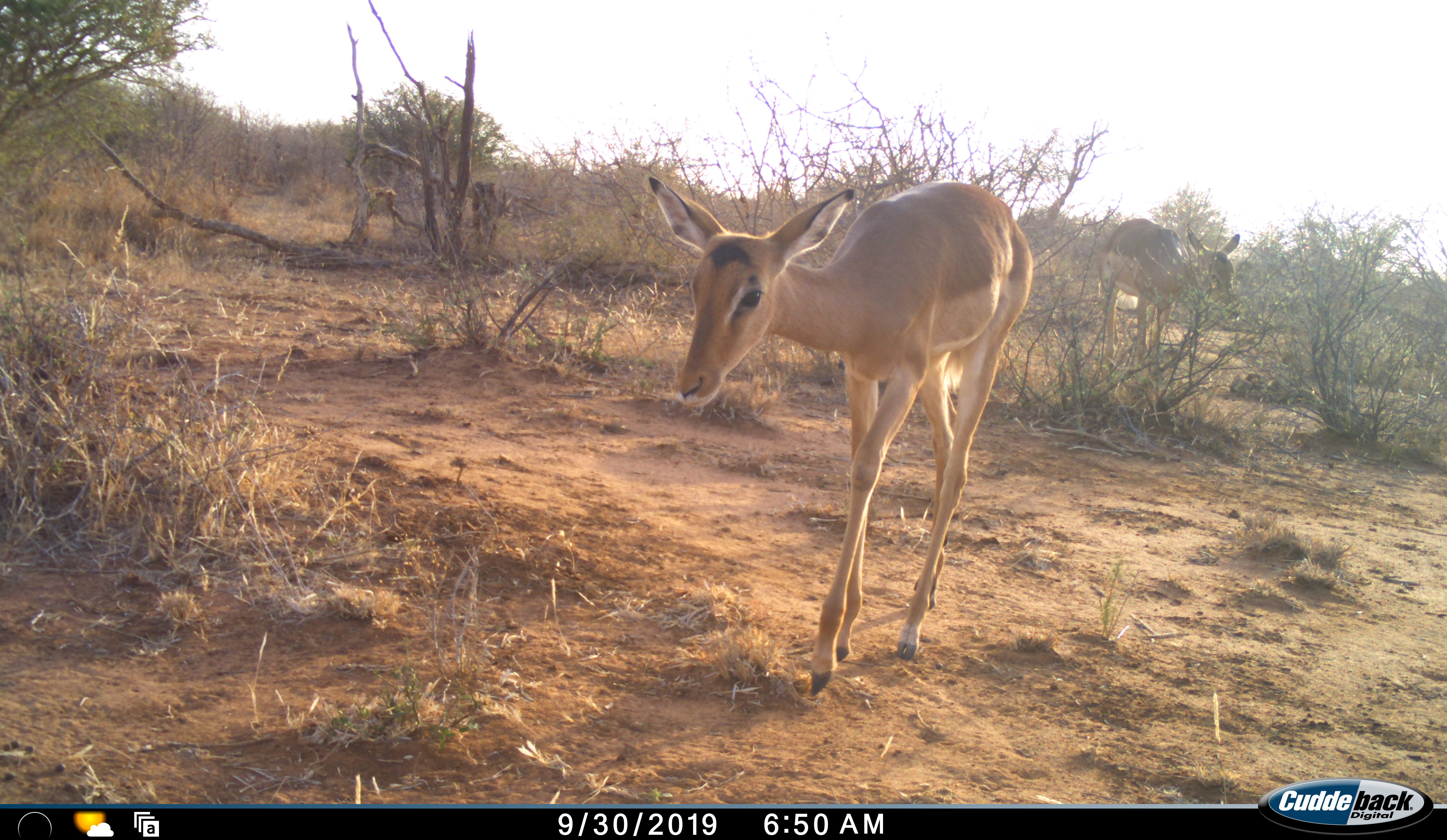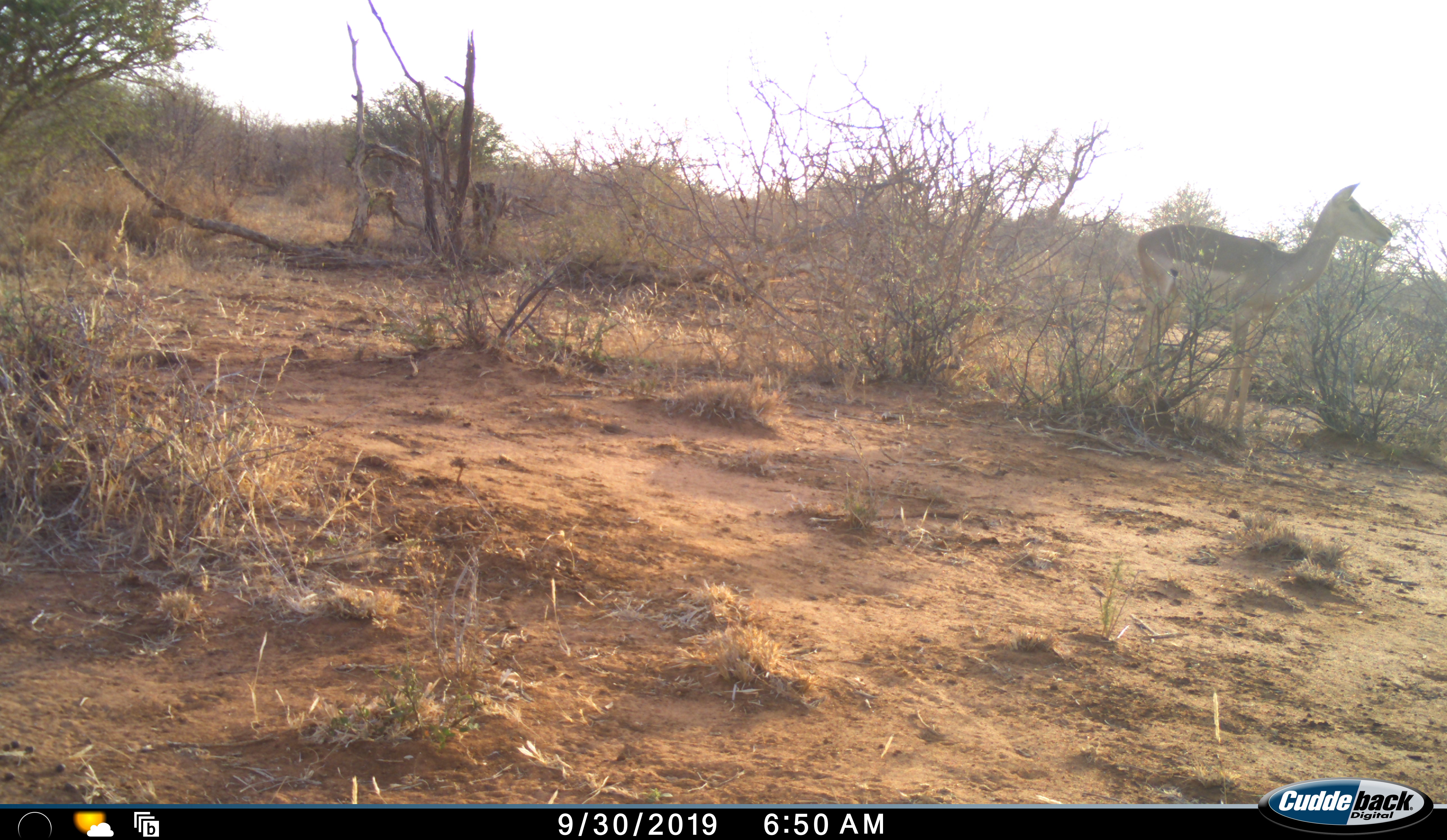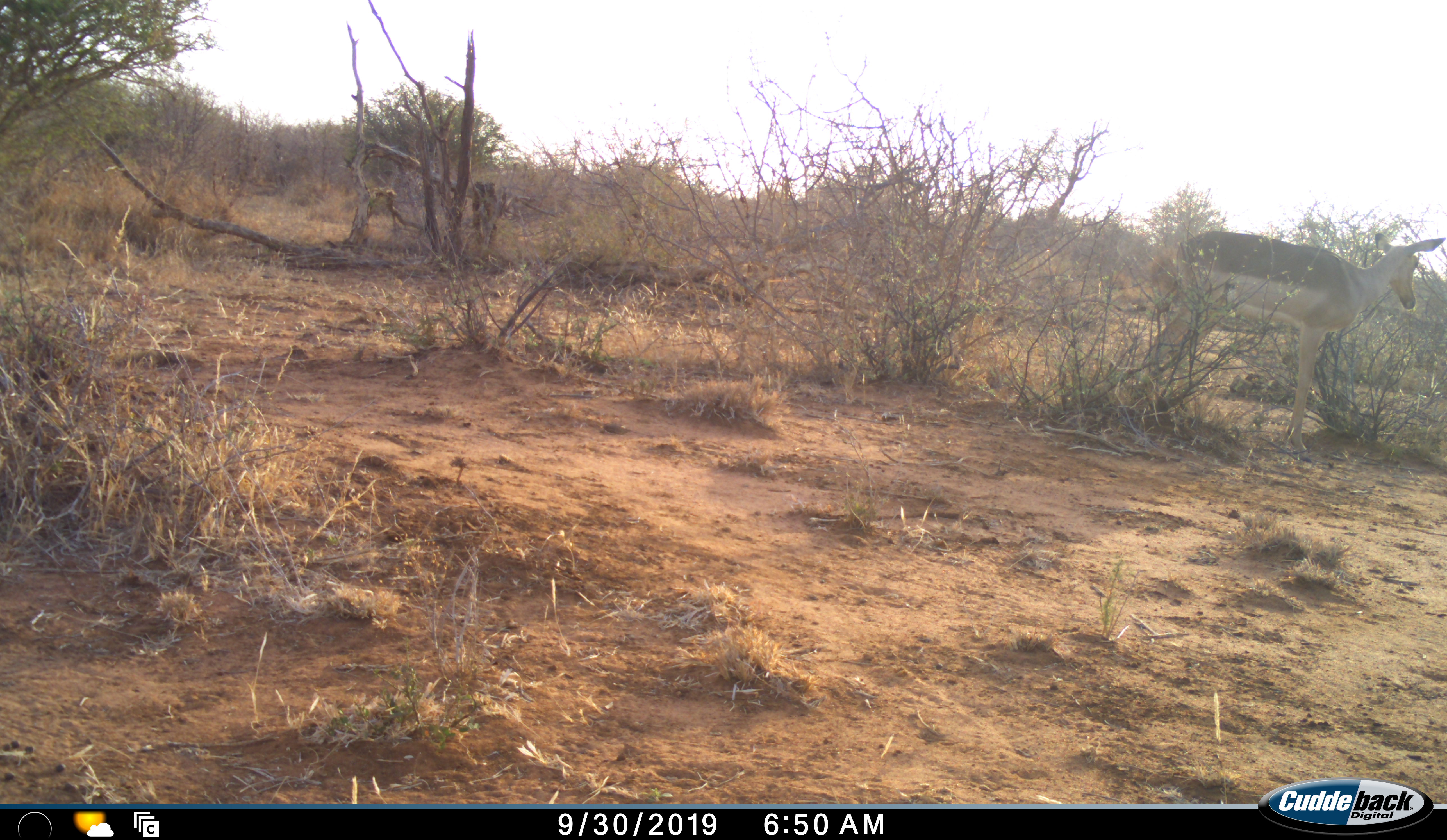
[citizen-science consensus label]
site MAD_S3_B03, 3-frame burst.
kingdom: Animalia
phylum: Chordata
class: Mammalia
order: Artiodactyla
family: Bovidae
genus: Aepyceros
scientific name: Aepyceros melampus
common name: impala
Impala (Aepyceros melampus), count 2. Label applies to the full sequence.